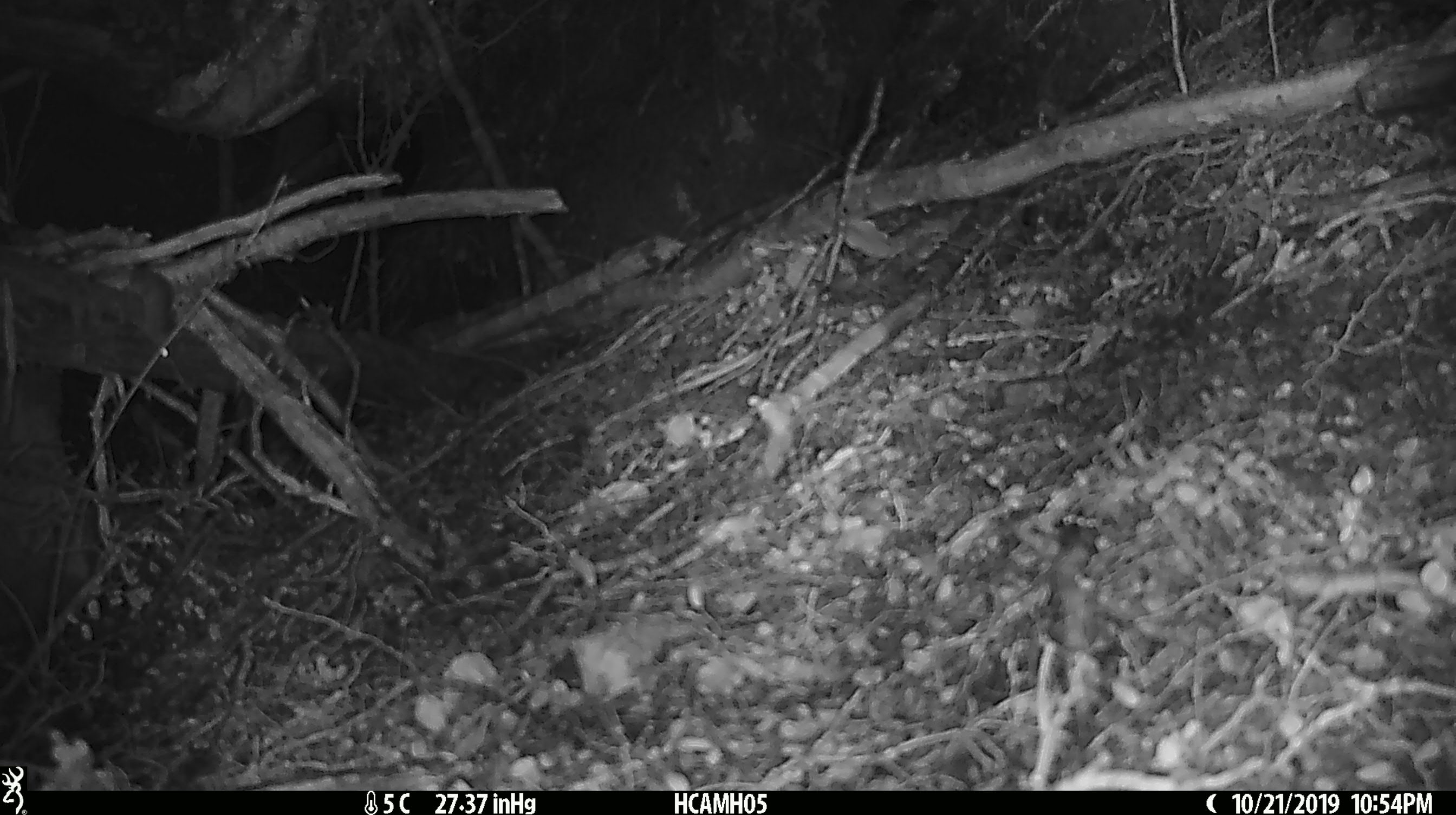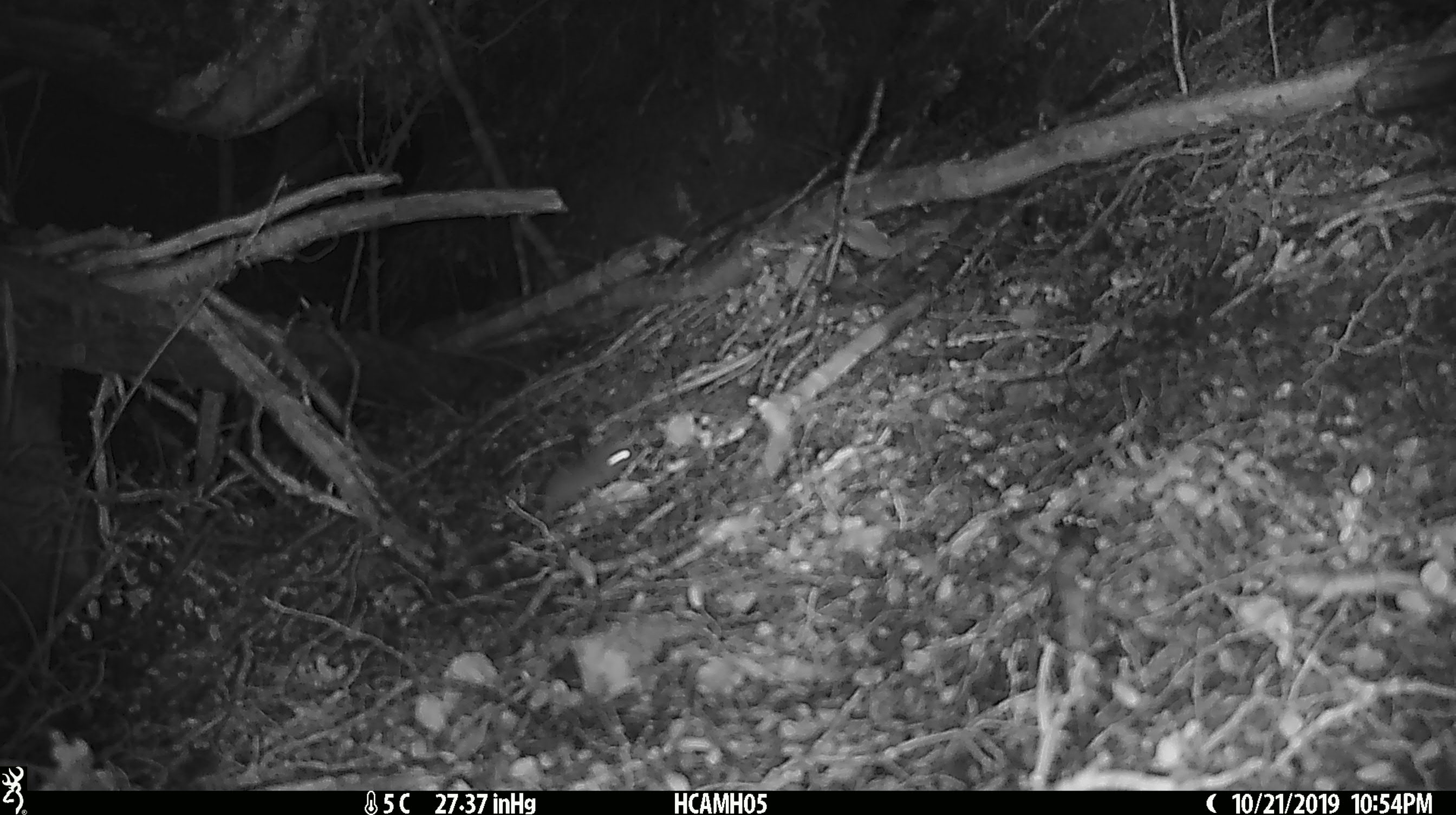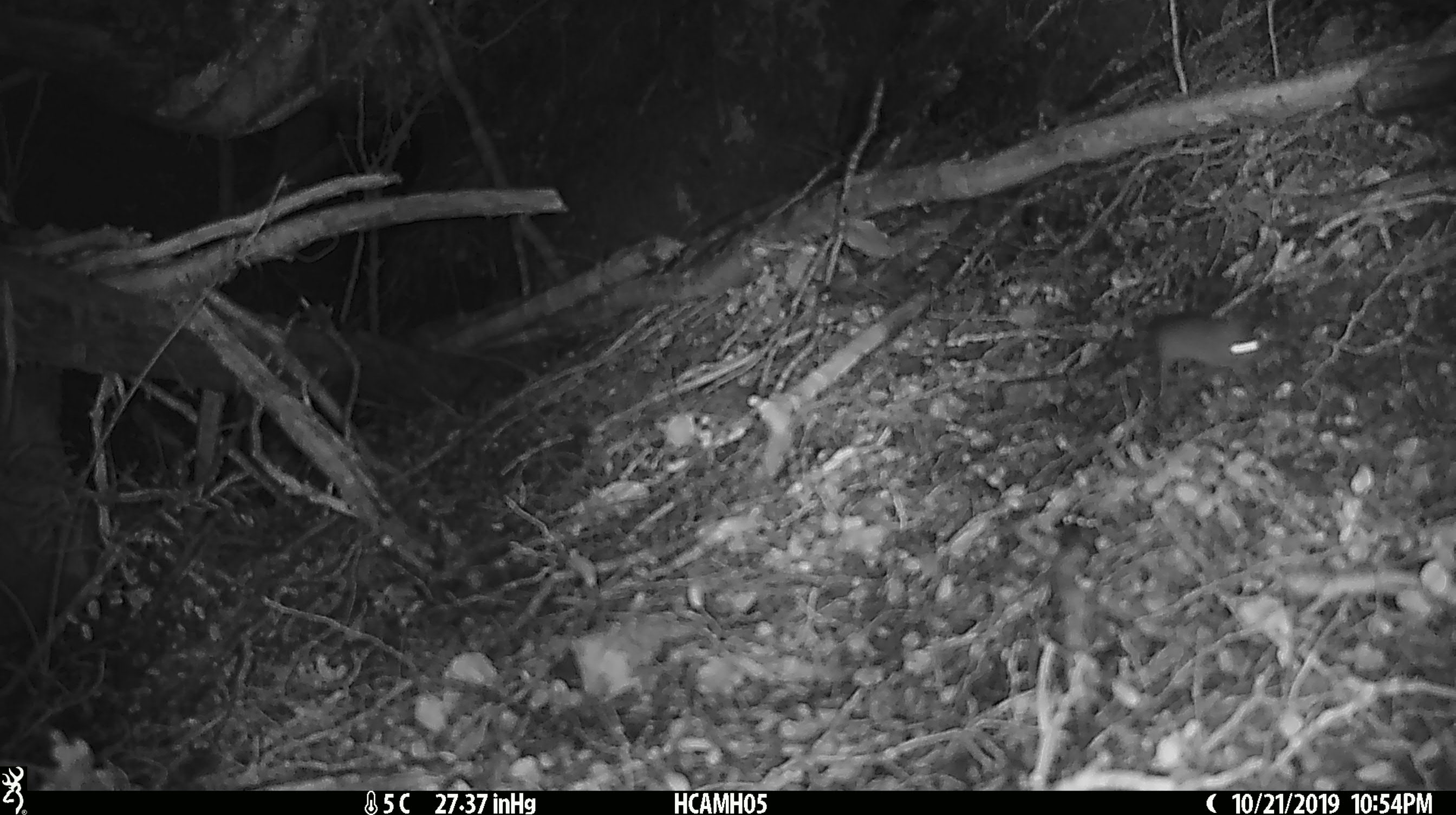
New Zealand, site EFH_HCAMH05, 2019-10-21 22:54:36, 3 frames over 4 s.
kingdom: Animalia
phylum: Chordata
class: Mammalia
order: Rodentia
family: Muridae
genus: Mus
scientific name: Mus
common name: mouse